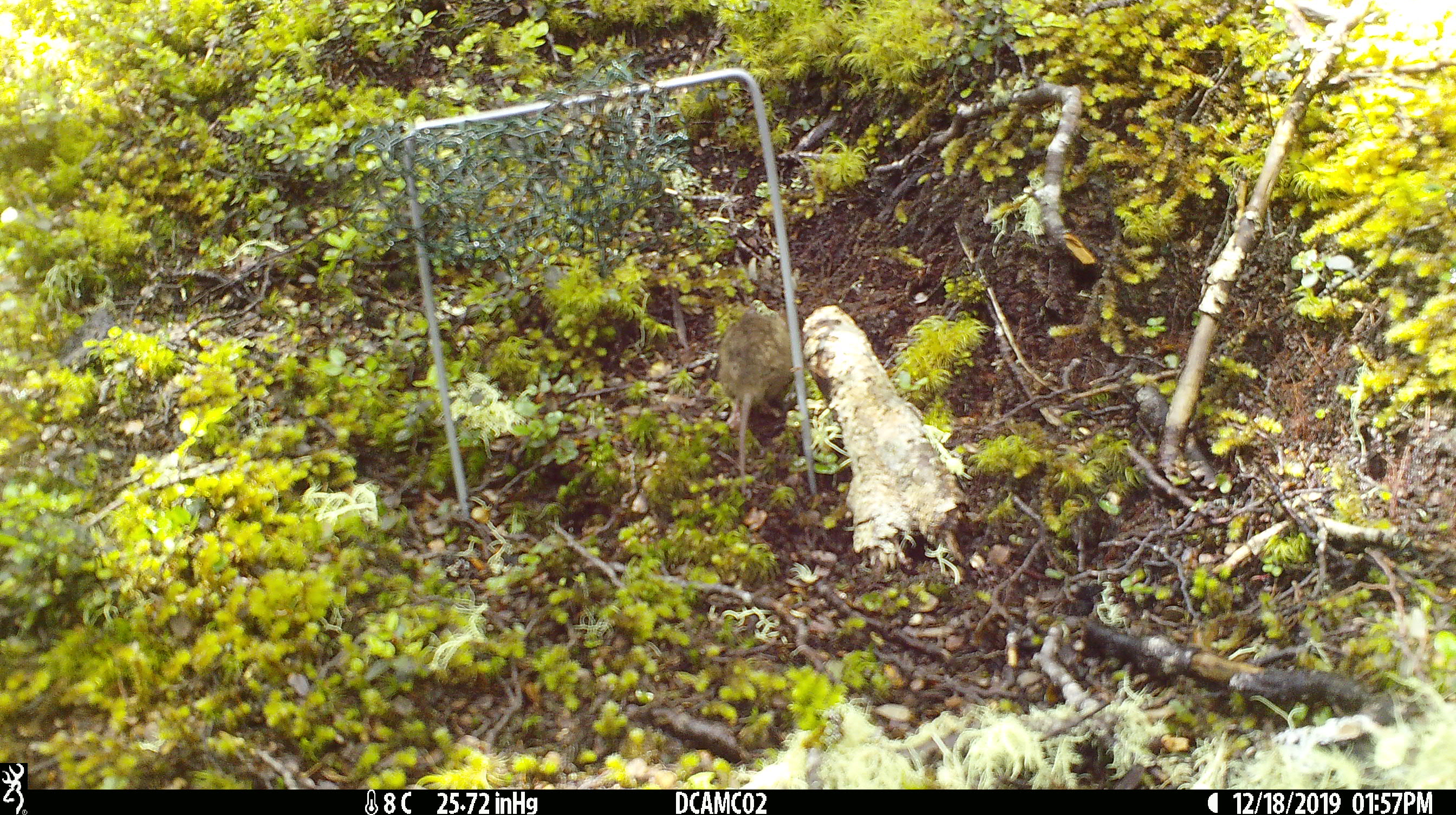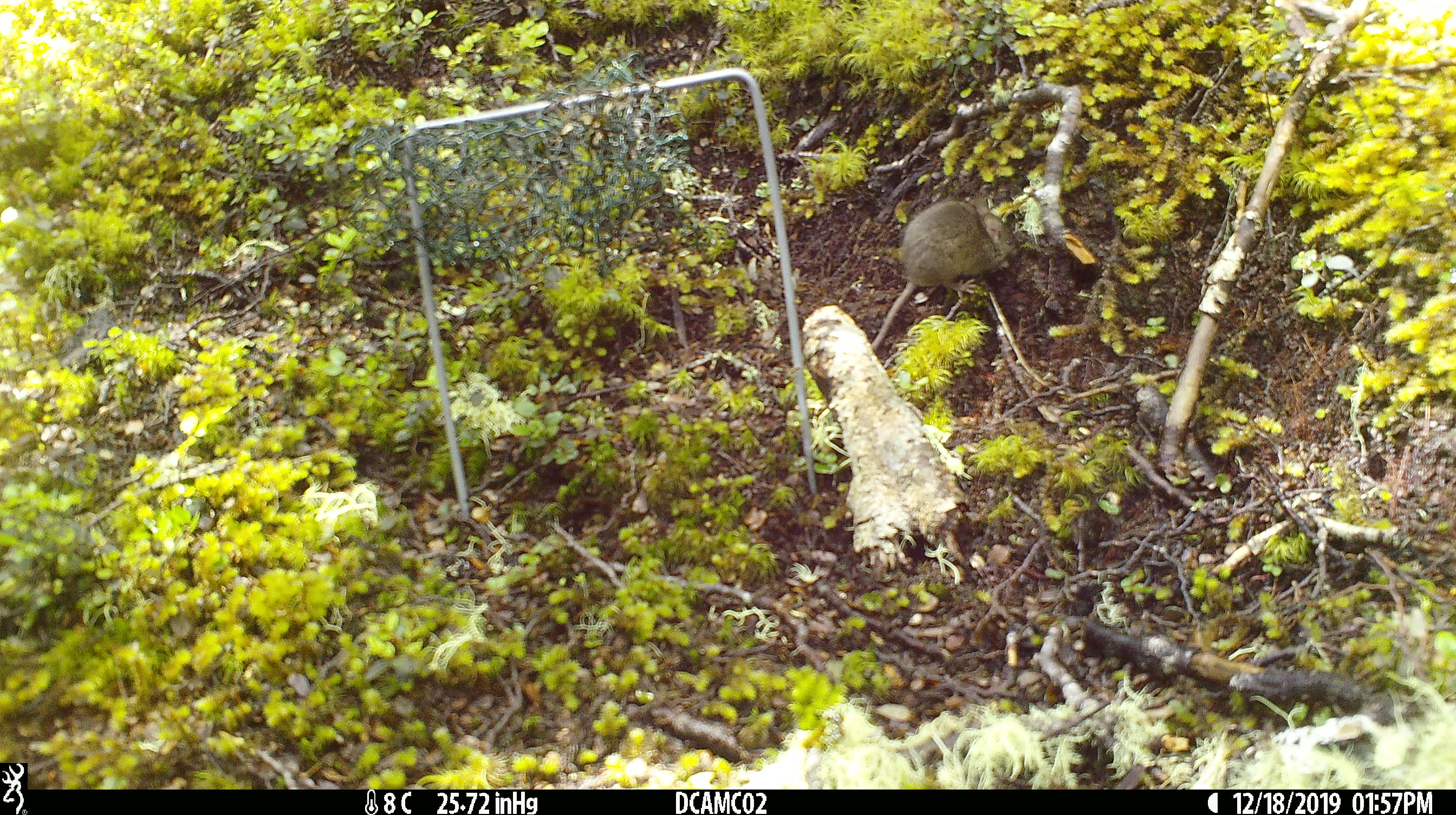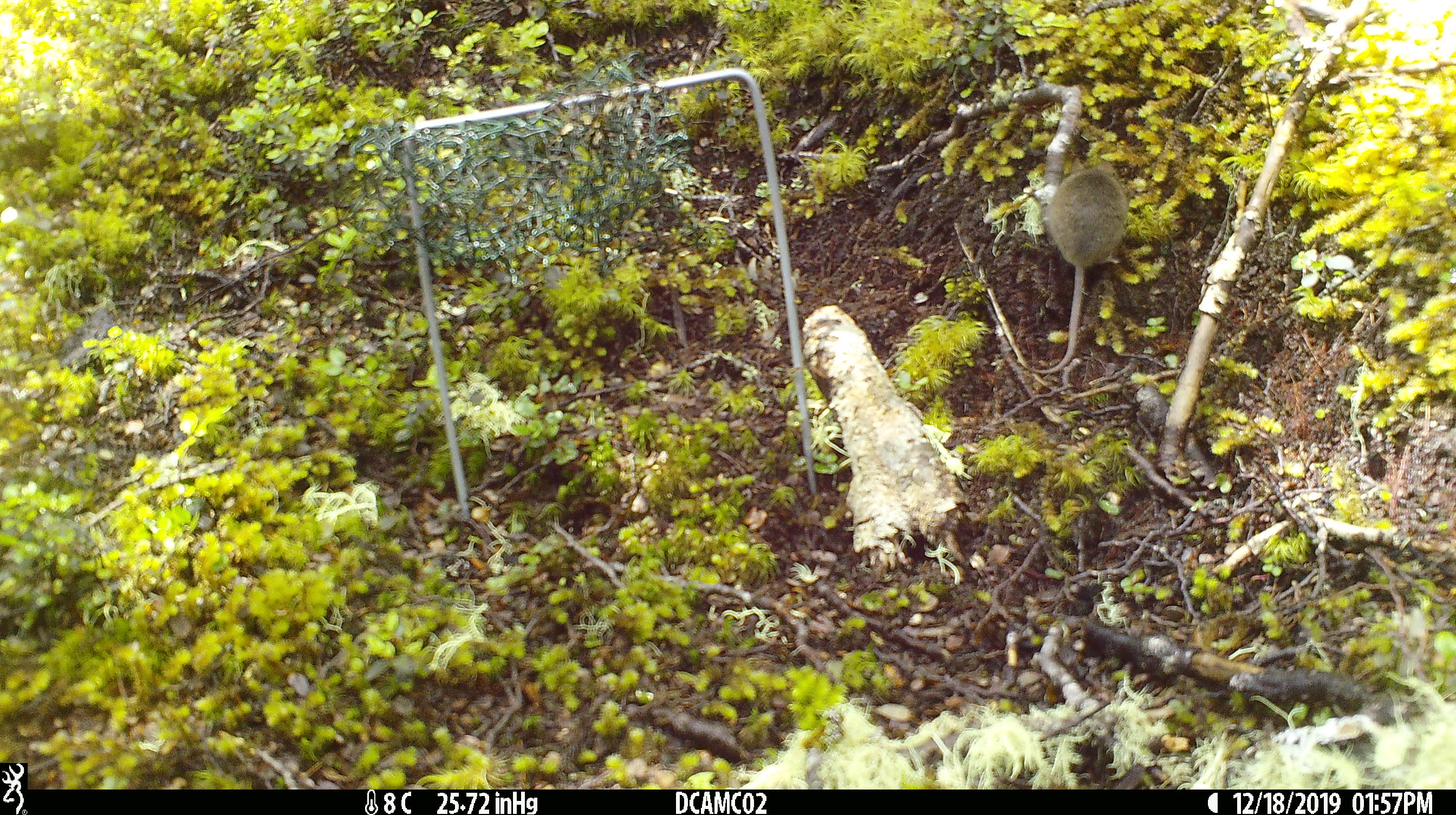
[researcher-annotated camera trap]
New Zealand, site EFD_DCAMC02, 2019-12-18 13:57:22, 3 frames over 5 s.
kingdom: Animalia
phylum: Chordata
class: Mammalia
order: Rodentia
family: Muridae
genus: Mus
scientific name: Mus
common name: mouse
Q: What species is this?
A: Mouse (Mus).